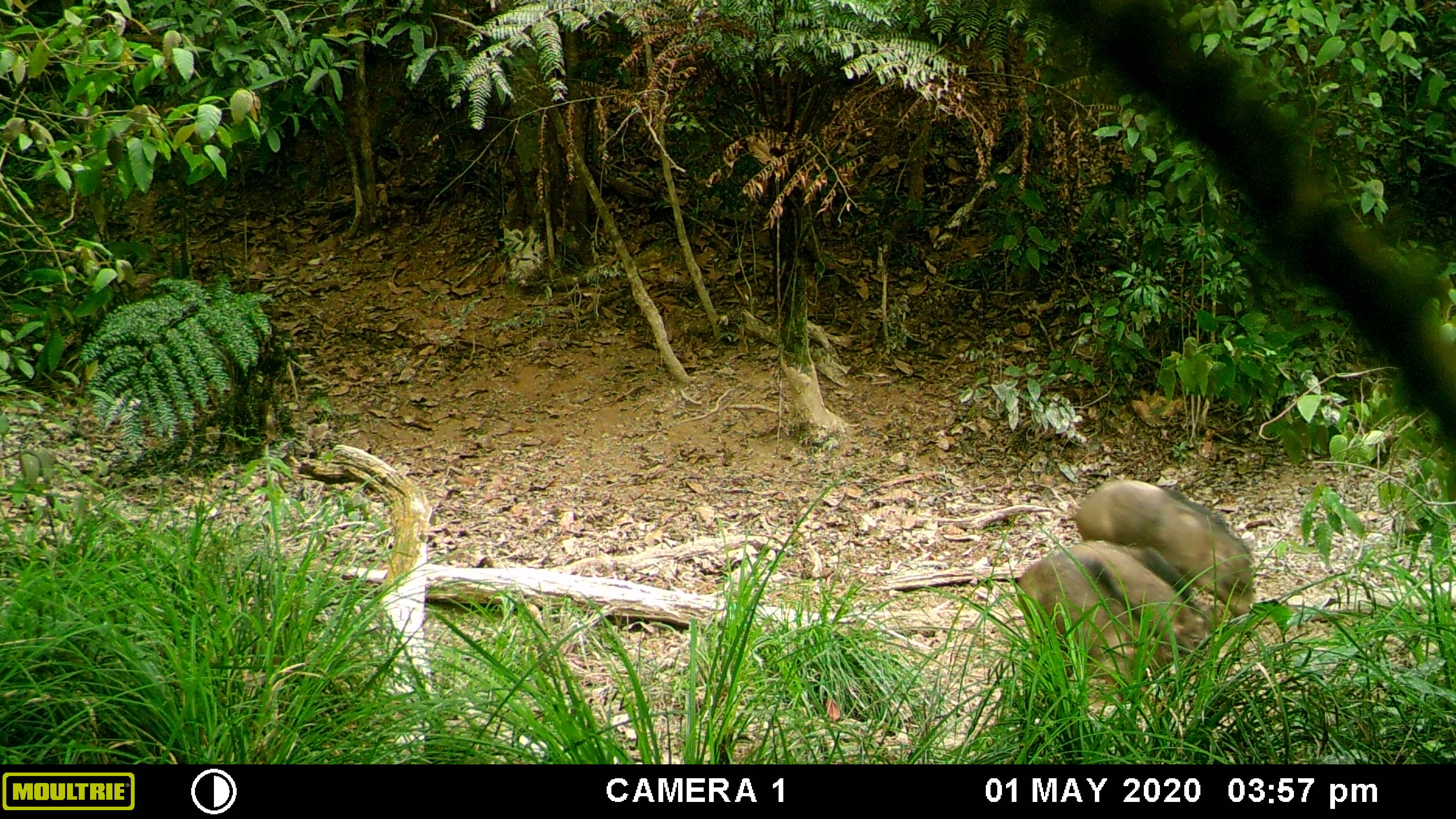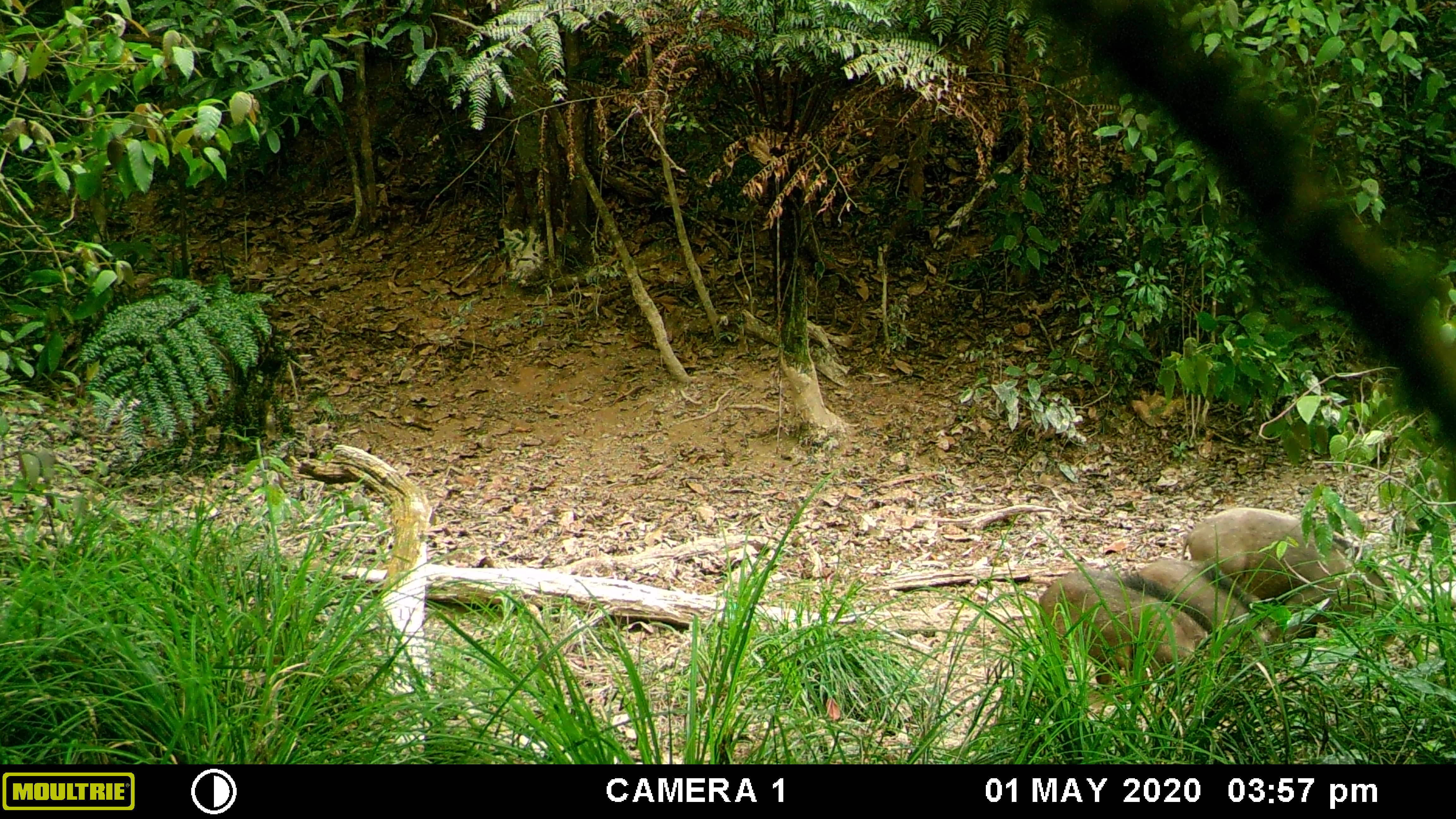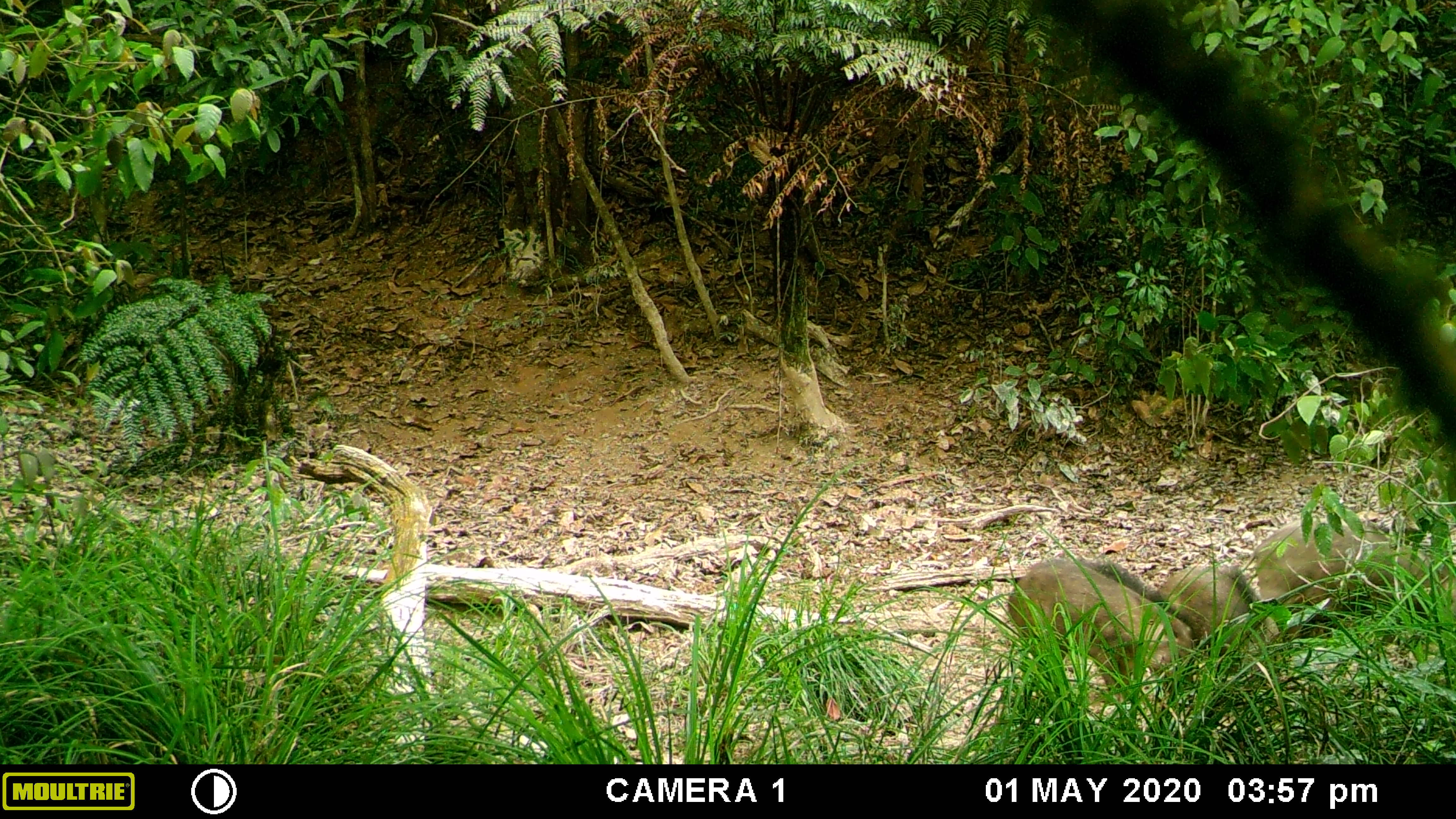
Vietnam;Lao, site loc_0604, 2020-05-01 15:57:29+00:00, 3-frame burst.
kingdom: Animalia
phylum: Chordata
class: Mammalia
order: Artiodactyla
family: Suidae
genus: Sus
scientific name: Sus scrofa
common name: eurasian wild pig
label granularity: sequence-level